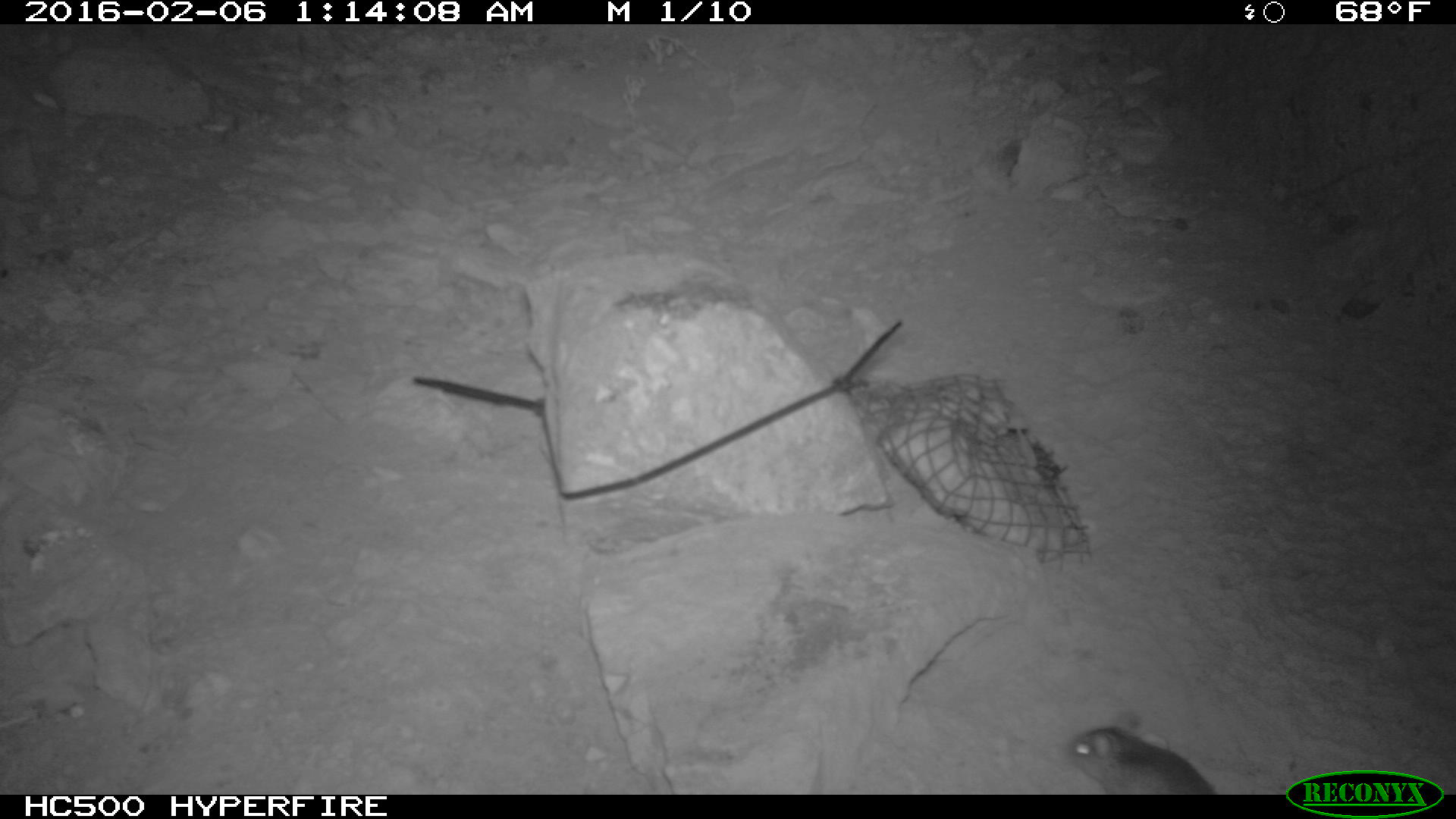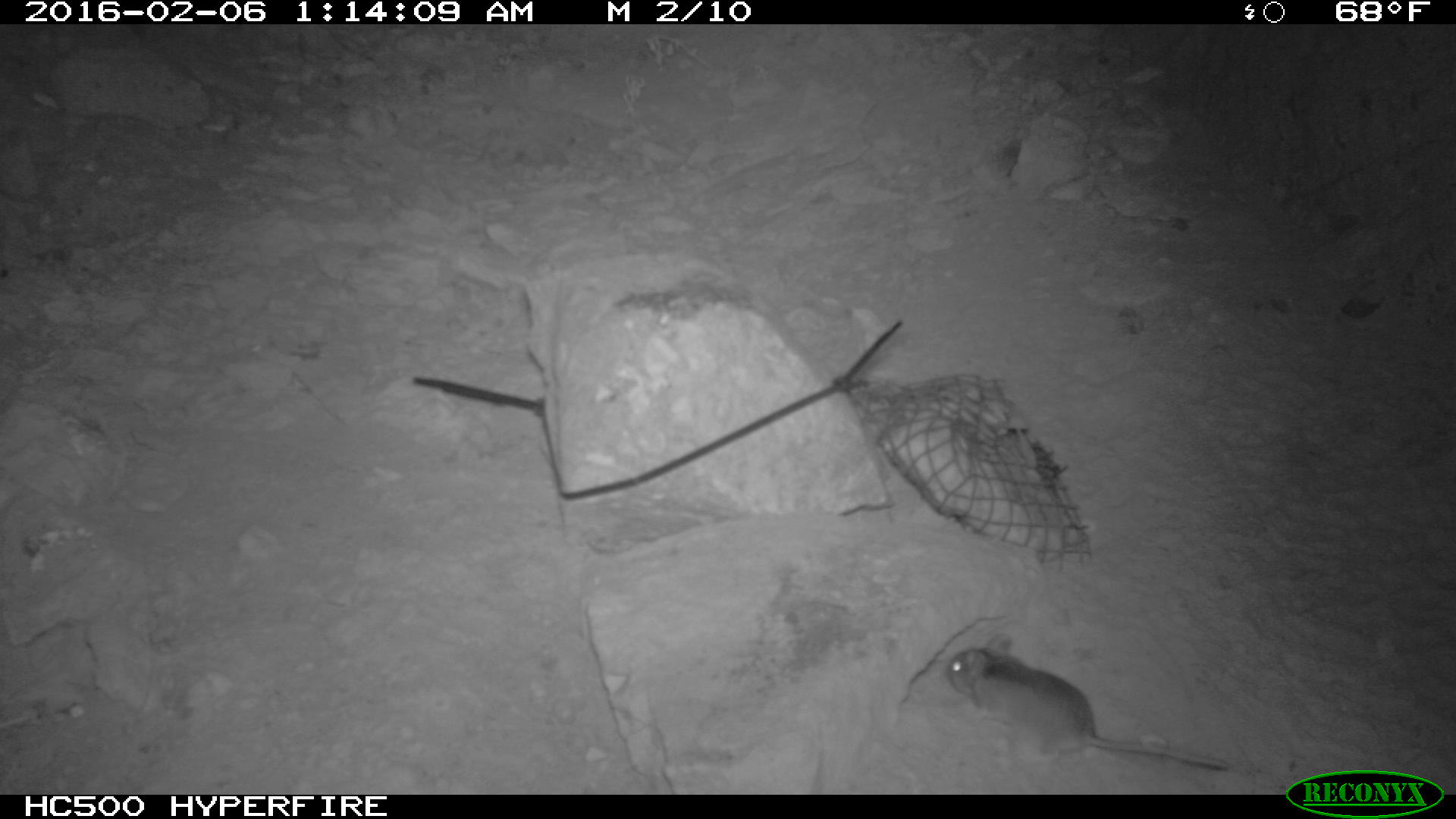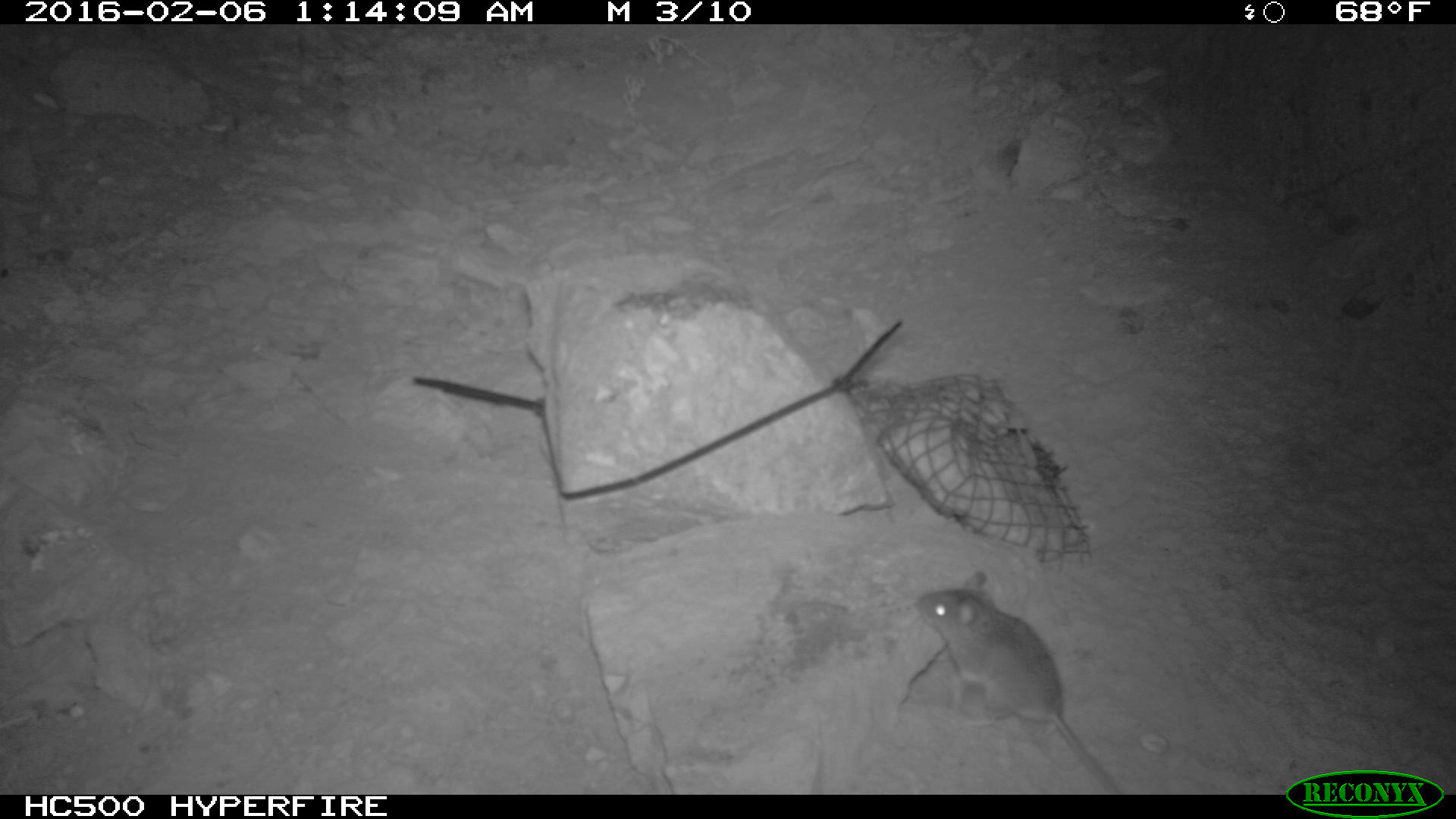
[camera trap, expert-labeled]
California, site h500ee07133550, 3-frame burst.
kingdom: Animalia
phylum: Chordata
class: Mammalia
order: Rodentia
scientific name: Rodentia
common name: rodent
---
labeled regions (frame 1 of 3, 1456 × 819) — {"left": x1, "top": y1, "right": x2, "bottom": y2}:
rodent: {"left": 1058, "top": 711, "right": 1217, "bottom": 795}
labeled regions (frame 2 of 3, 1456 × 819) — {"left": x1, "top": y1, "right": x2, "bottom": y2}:
rodent: {"left": 947, "top": 632, "right": 1227, "bottom": 770}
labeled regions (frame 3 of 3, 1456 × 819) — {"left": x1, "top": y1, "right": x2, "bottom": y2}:
rodent: {"left": 915, "top": 571, "right": 1122, "bottom": 794}